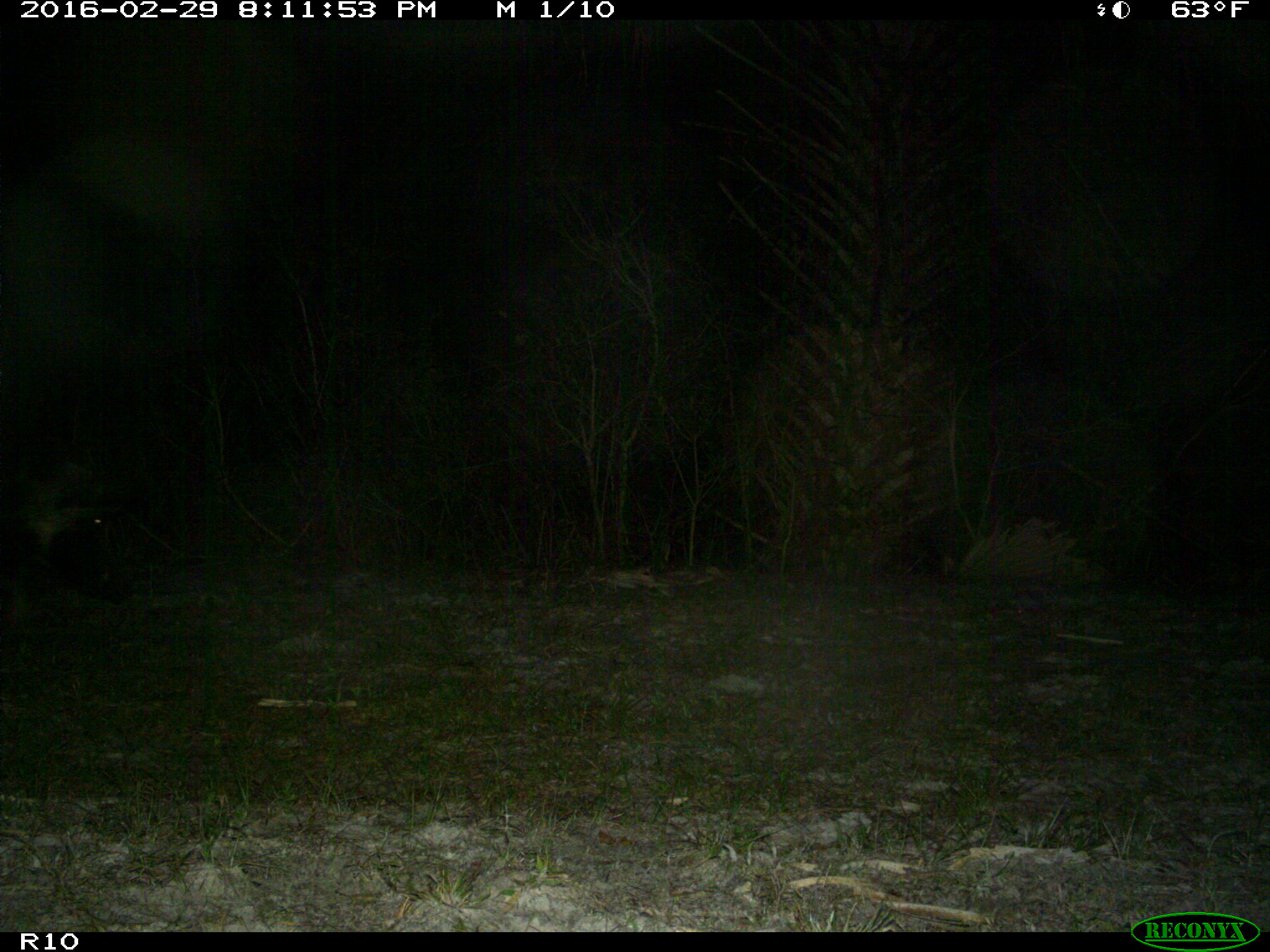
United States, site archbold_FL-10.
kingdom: Animalia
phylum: Chordata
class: Mammalia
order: Artiodactyla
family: Suidae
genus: Sus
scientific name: Sus scrofa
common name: wild boar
Sus scrofa (wild boar).